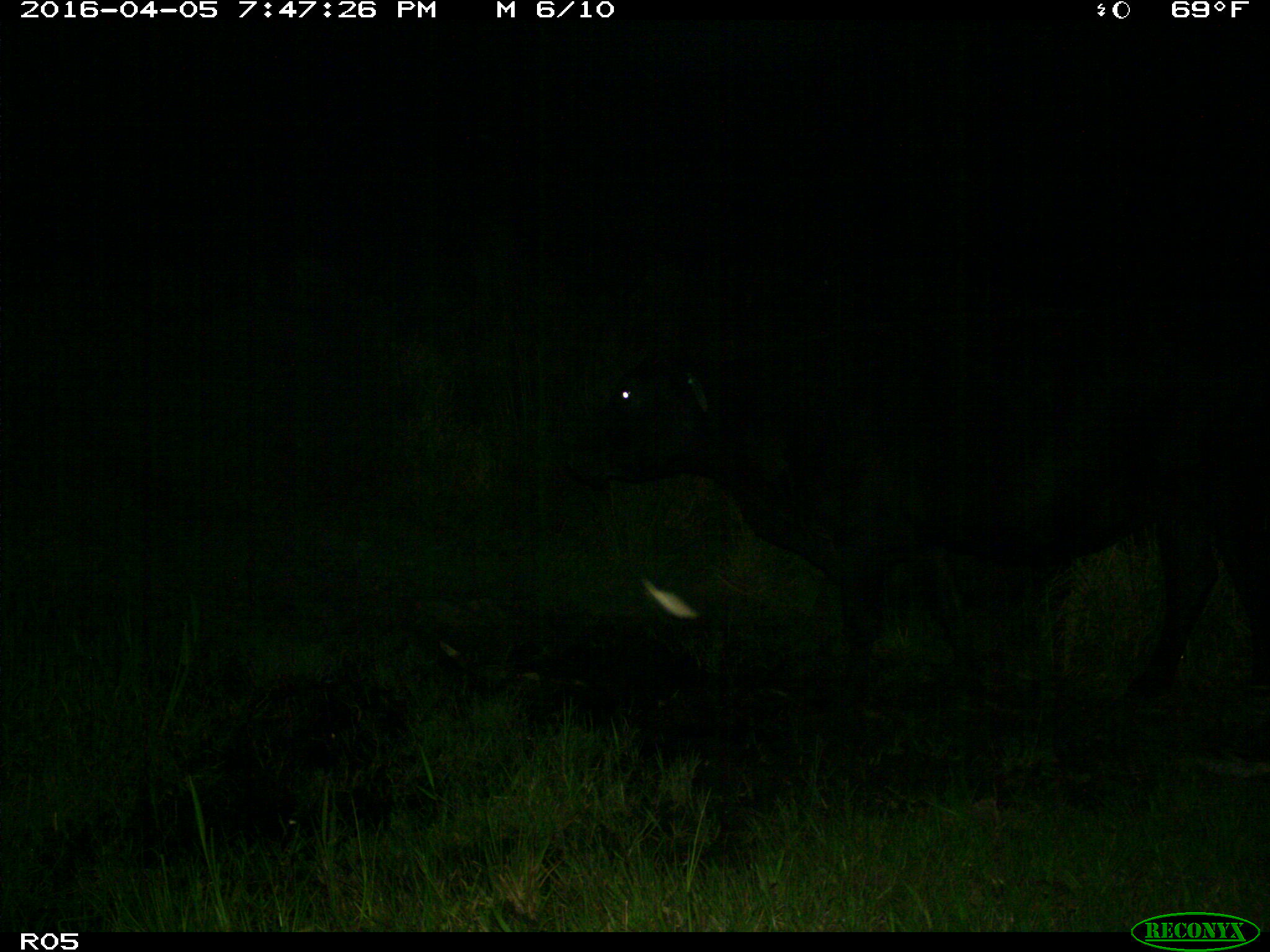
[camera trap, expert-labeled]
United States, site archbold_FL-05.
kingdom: Animalia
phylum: Chordata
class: Mammalia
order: Artiodactyla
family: Bovidae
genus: Bos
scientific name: Bos taurus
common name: domestic cow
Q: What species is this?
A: Bos taurus (domestic cow).